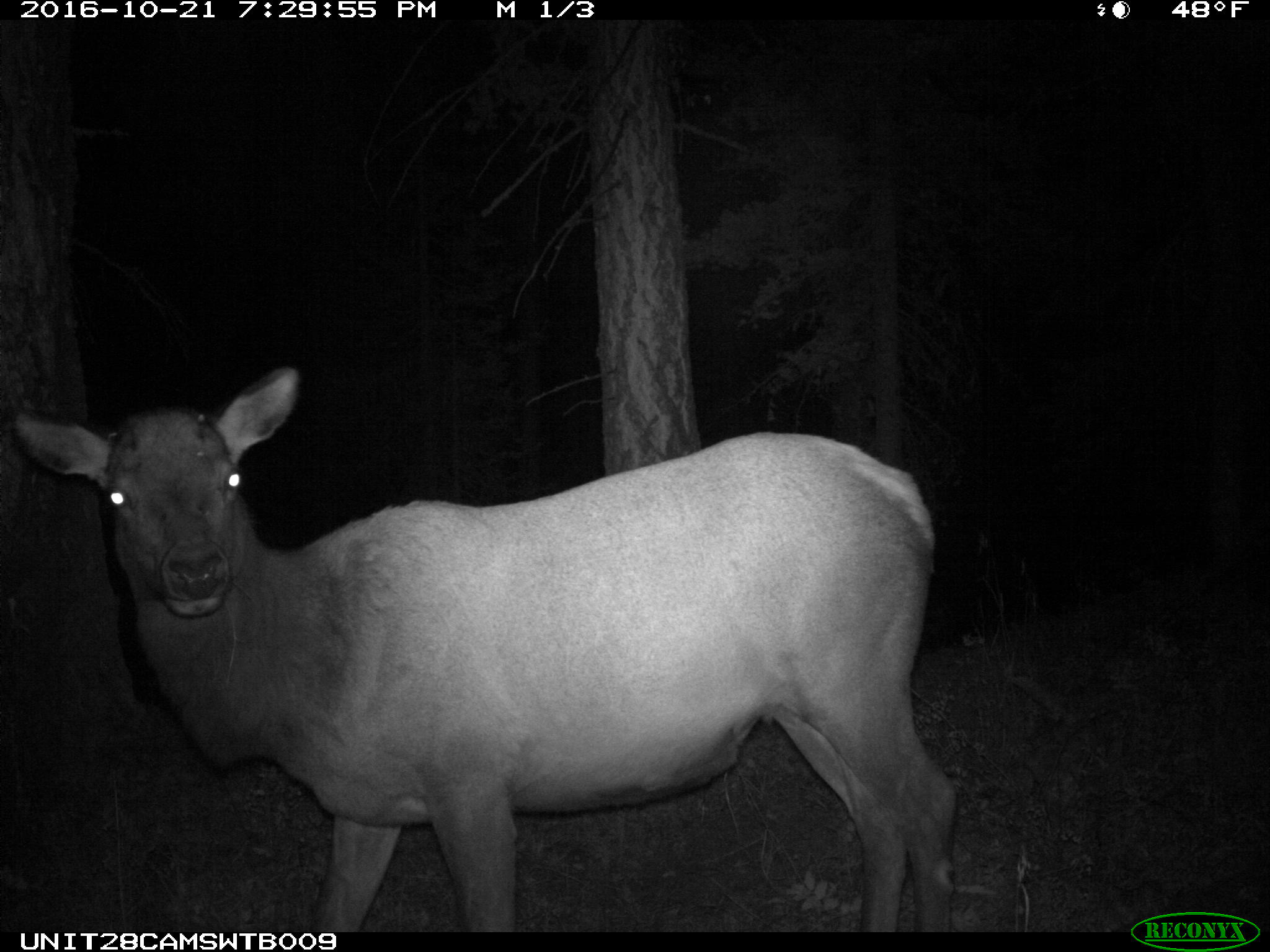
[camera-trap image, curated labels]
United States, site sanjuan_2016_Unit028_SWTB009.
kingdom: Animalia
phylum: Chordata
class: Mammalia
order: Artiodactyla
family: Cervidae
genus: Cervus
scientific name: Cervus elaphus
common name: red deer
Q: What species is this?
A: Cervus elaphus (red deer).